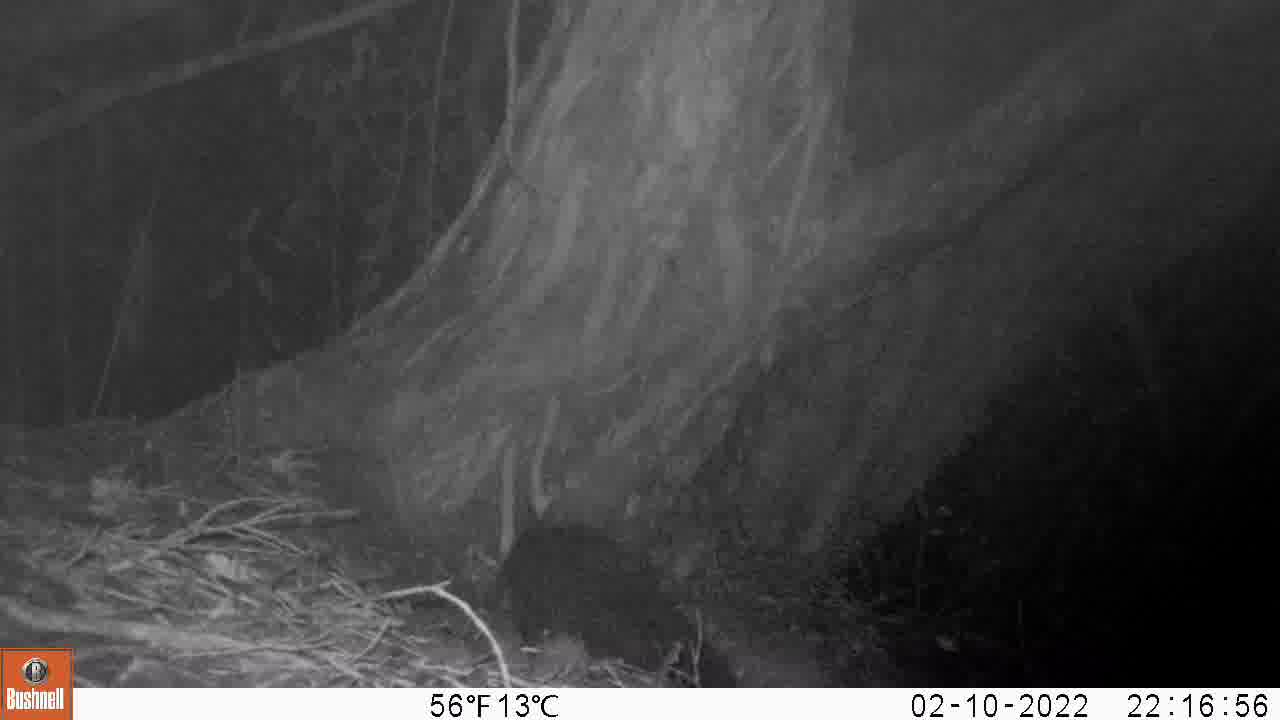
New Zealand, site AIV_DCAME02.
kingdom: Animalia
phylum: Chordata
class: Mammalia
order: Carnivora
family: Felidae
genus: Felis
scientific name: Felis catus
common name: domestic cat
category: cat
Cat (domestic cat) (Felis catus).